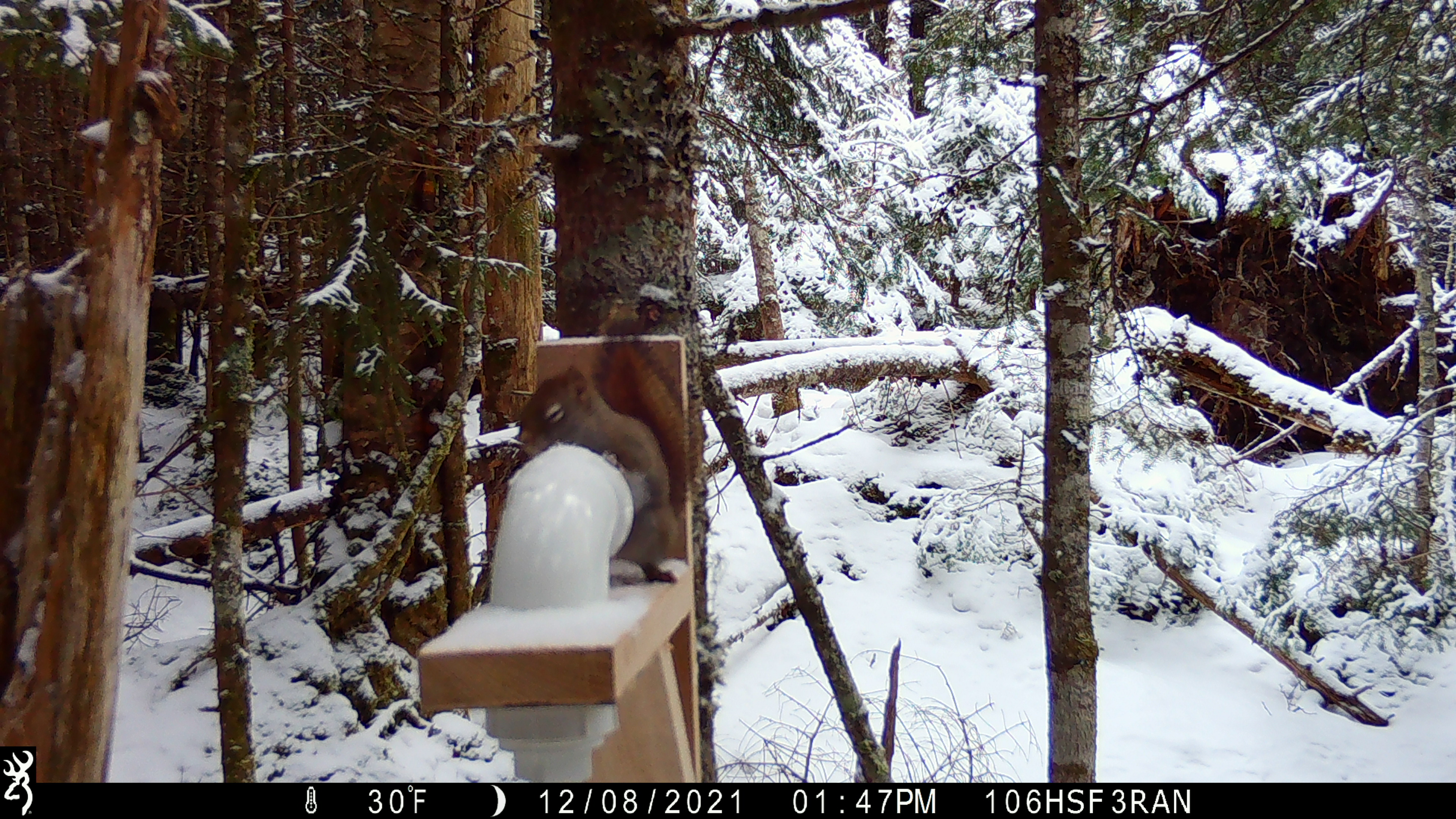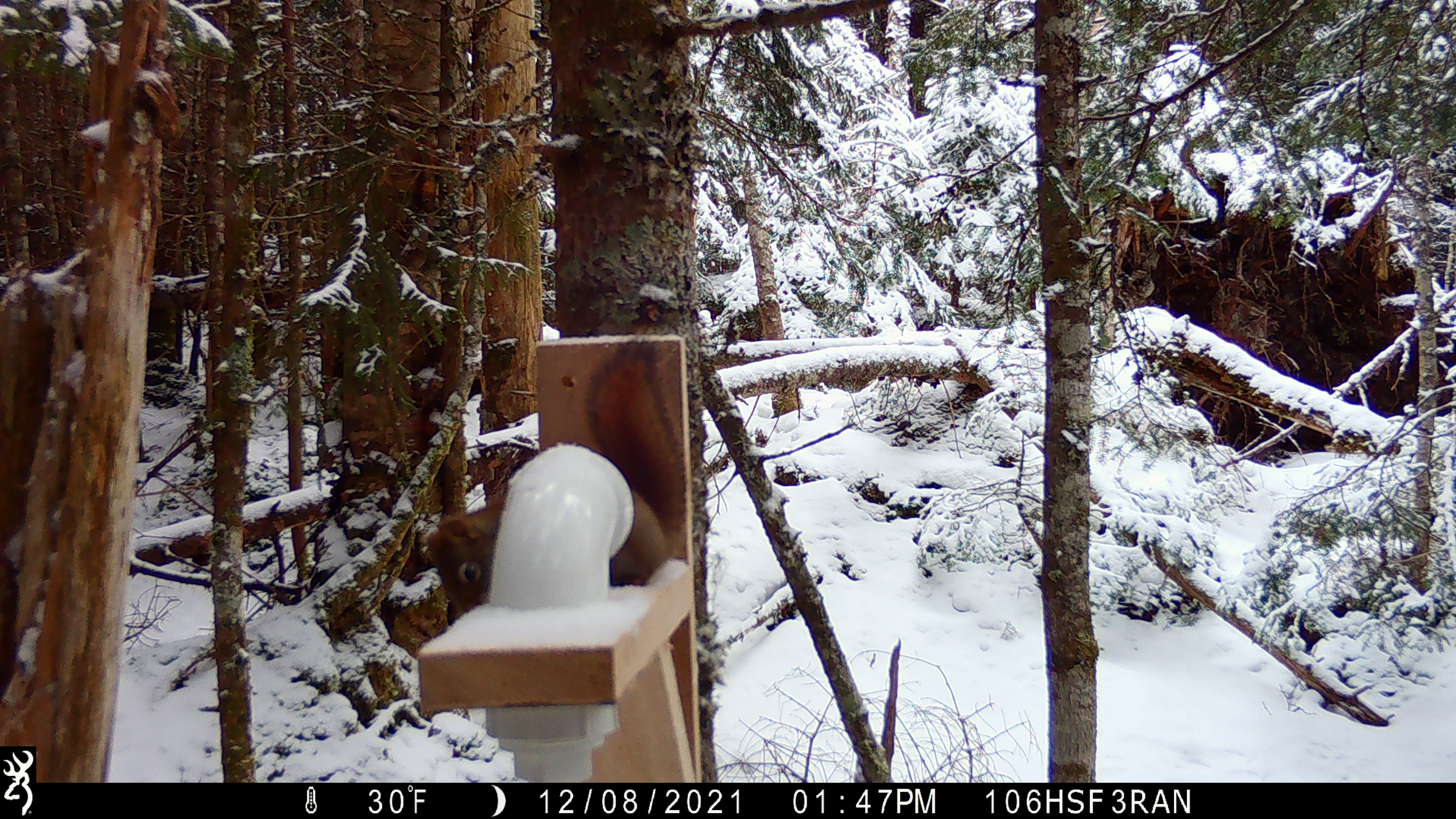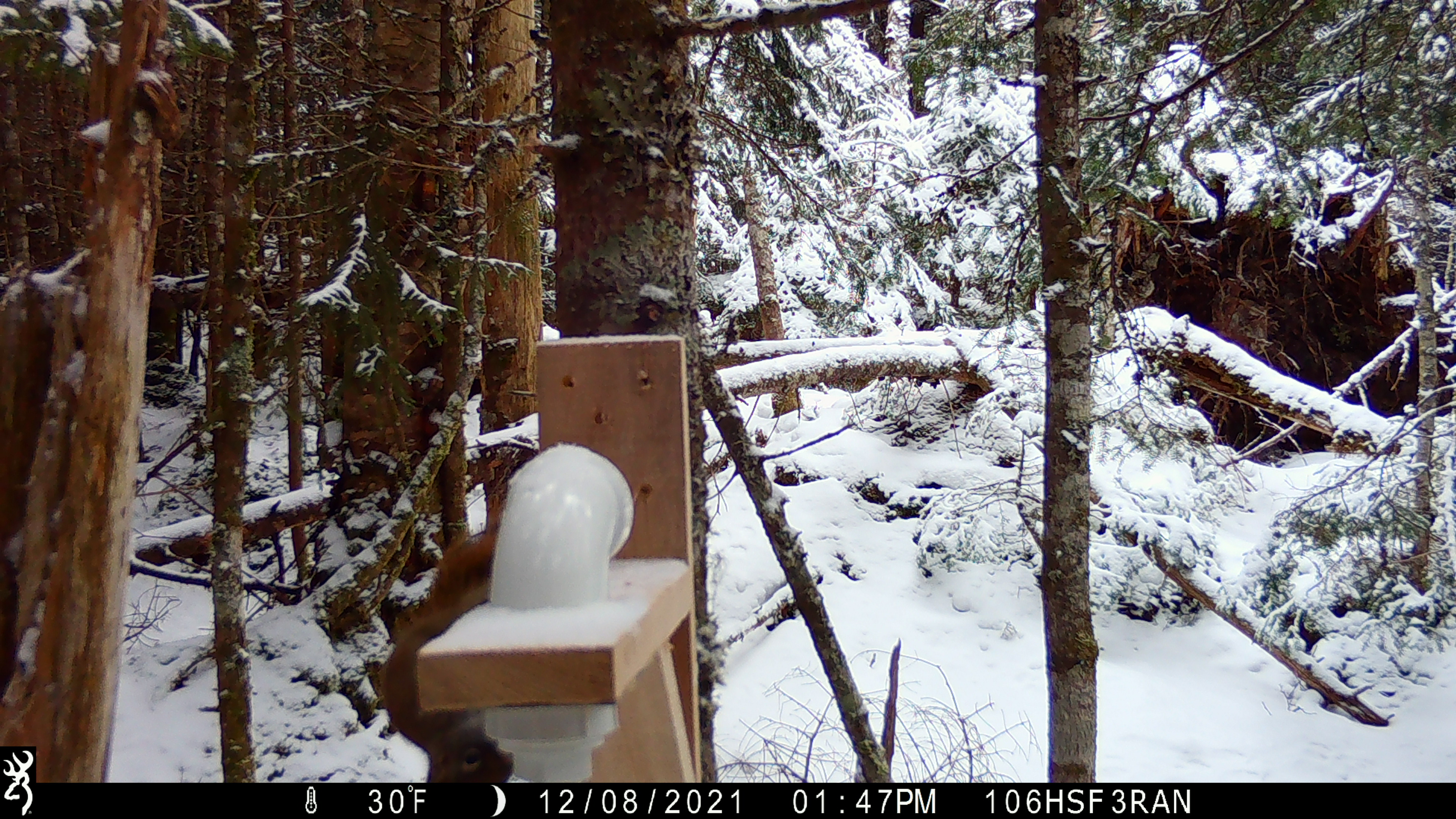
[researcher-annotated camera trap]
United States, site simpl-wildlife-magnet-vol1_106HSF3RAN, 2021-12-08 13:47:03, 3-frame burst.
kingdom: Animalia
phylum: Chordata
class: Mammalia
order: Rodentia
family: Sciuridae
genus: Tamiasciurus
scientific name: Tamiasciurus hudsonicus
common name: red squirrel